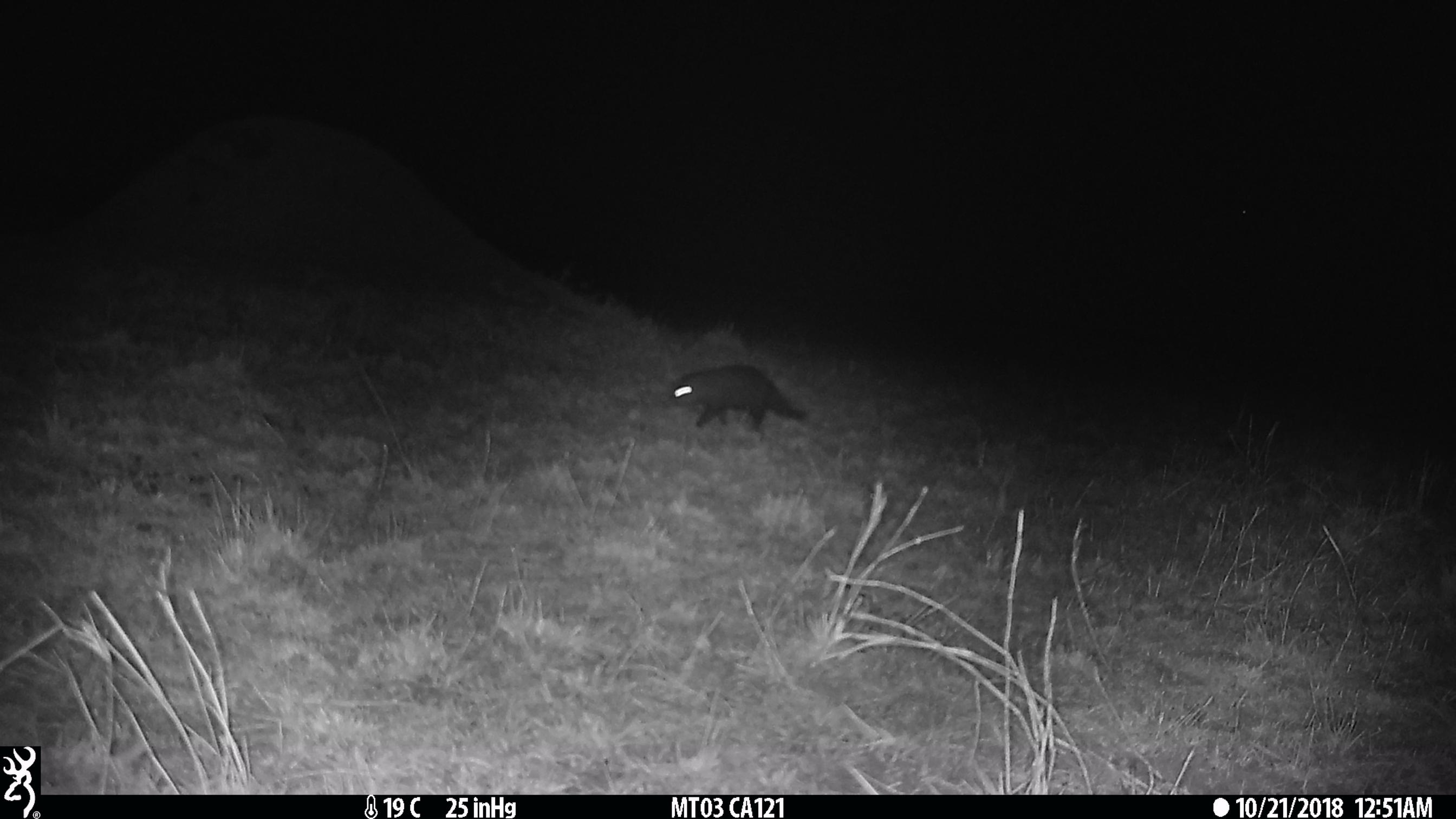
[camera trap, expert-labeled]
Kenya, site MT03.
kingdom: Animalia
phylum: Chordata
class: Mammalia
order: Carnivora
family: Herpestidae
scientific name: Herpestidae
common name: mongoose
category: mongoose other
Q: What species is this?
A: Mongoose other (mongoose) (Herpestidae).